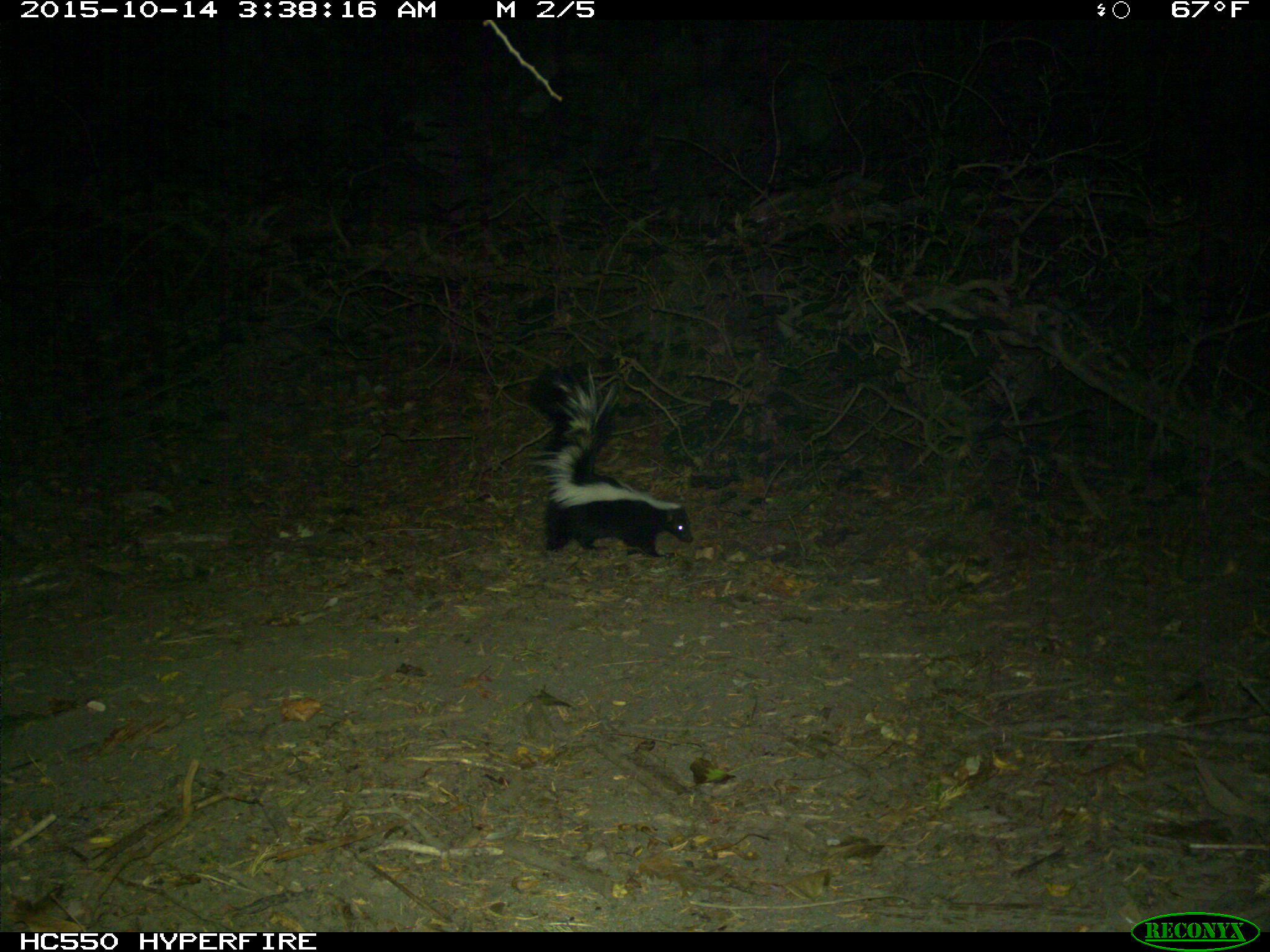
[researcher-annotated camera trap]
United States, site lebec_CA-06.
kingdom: Animalia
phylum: Chordata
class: Mammalia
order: Carnivora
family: Mephitidae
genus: Mephitis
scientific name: Mephitis mephitis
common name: striped skunk